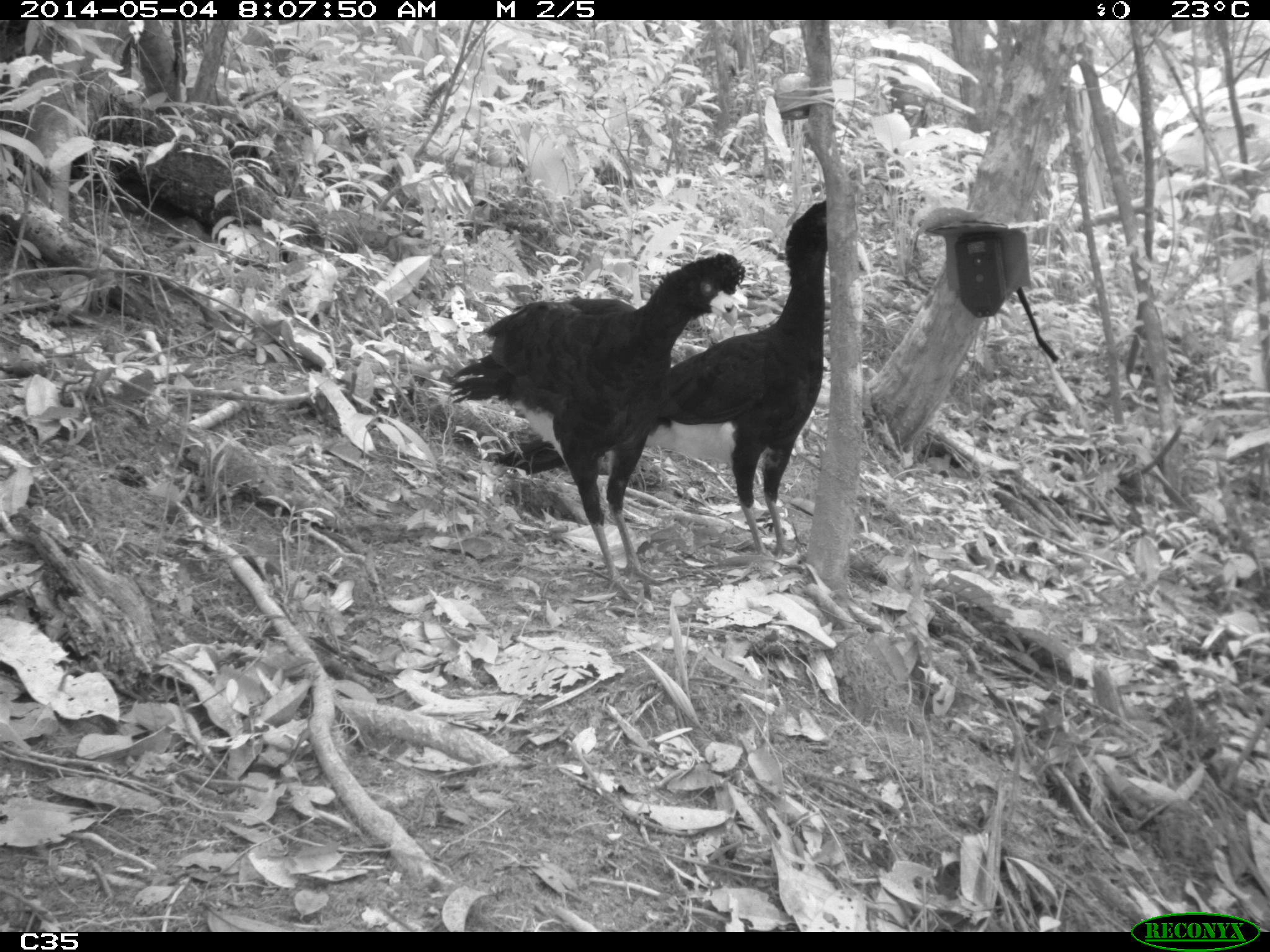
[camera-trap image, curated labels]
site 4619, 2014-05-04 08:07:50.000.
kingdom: Animalia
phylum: Chordata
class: Aves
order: Galliformes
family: Cracidae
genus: Crax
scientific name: Crax alector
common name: black curassow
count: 2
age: adult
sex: female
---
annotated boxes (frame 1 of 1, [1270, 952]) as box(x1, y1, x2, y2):
crax alector: box(491, 199, 826, 562); box(446, 253, 745, 600)